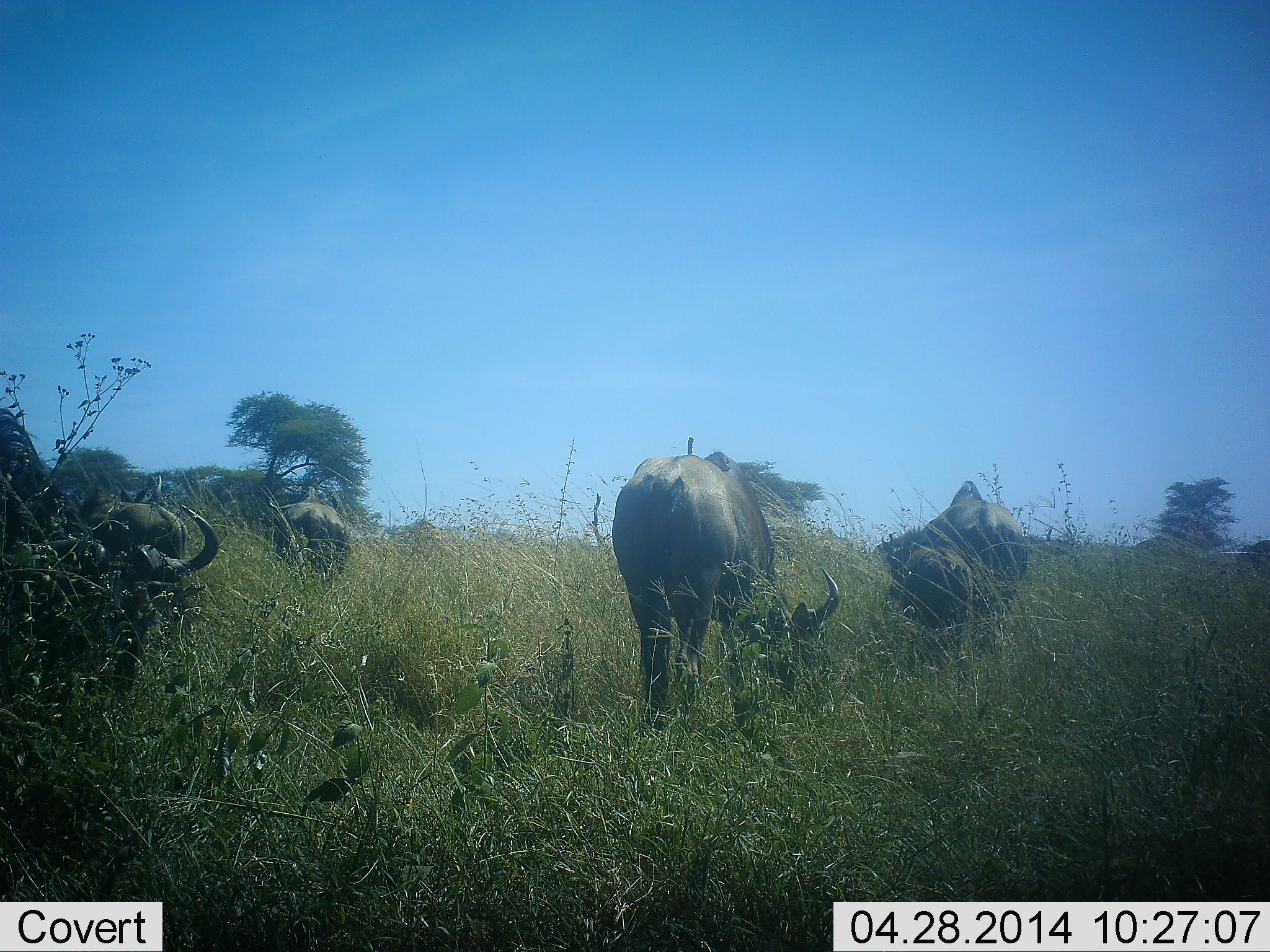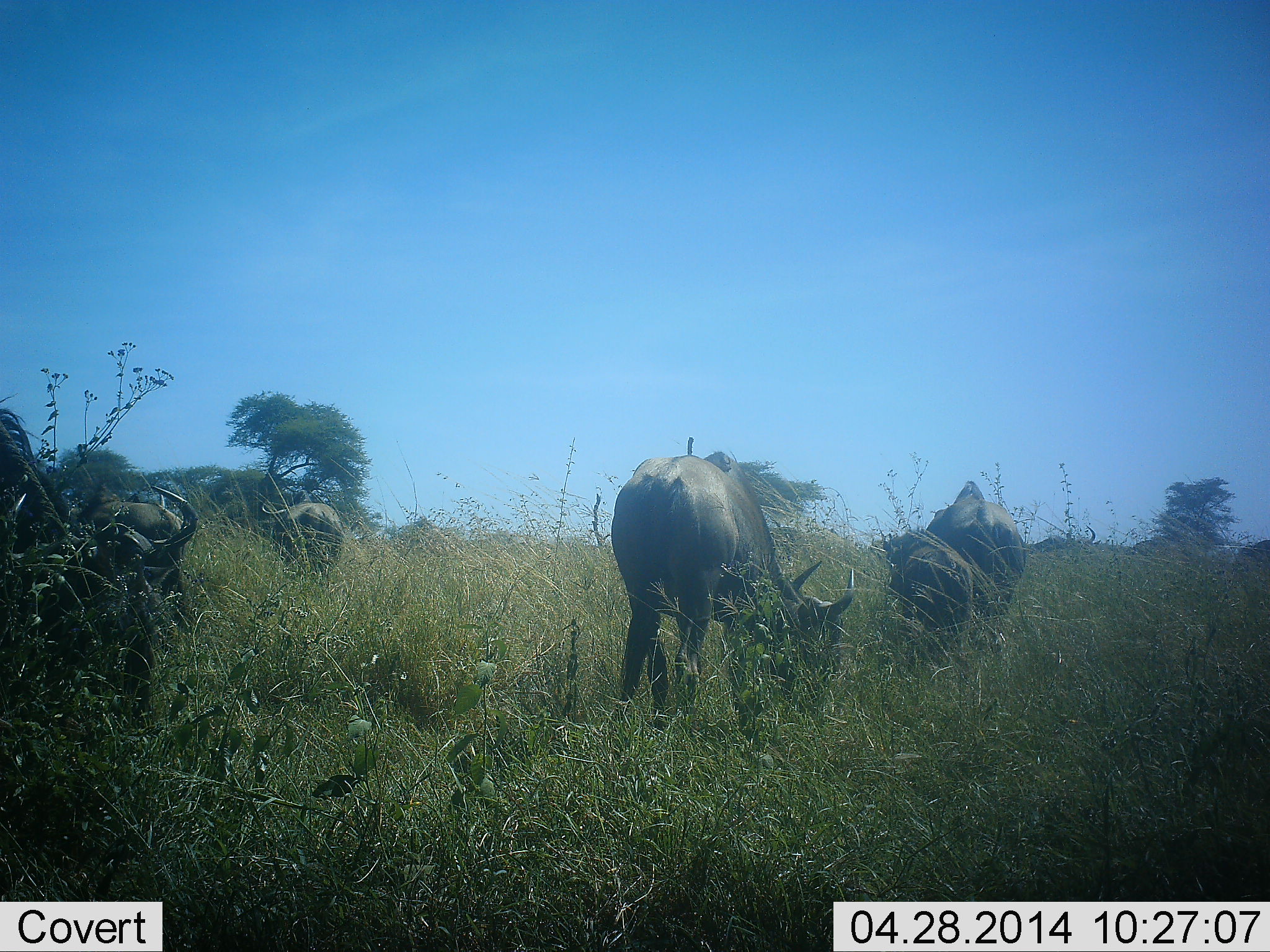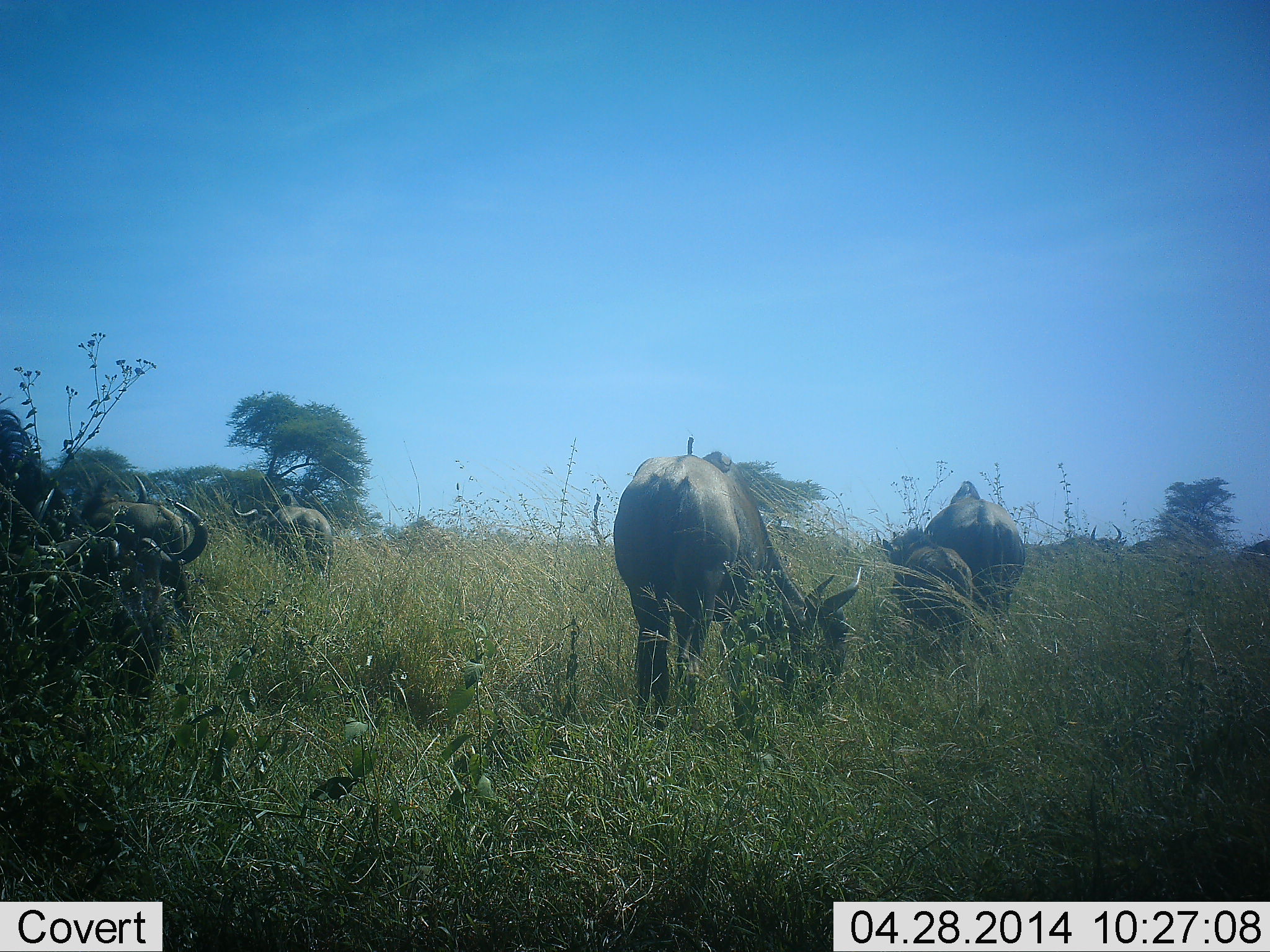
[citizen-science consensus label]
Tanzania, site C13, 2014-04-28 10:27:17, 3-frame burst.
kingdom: Animalia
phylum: Chordata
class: Mammalia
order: Artiodactyla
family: Bovidae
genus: Connochaetes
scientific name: Connochaetes taurinus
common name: blue wildebeest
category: wildebeest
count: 5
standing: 34%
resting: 2%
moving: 10%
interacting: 0%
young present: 26%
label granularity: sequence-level